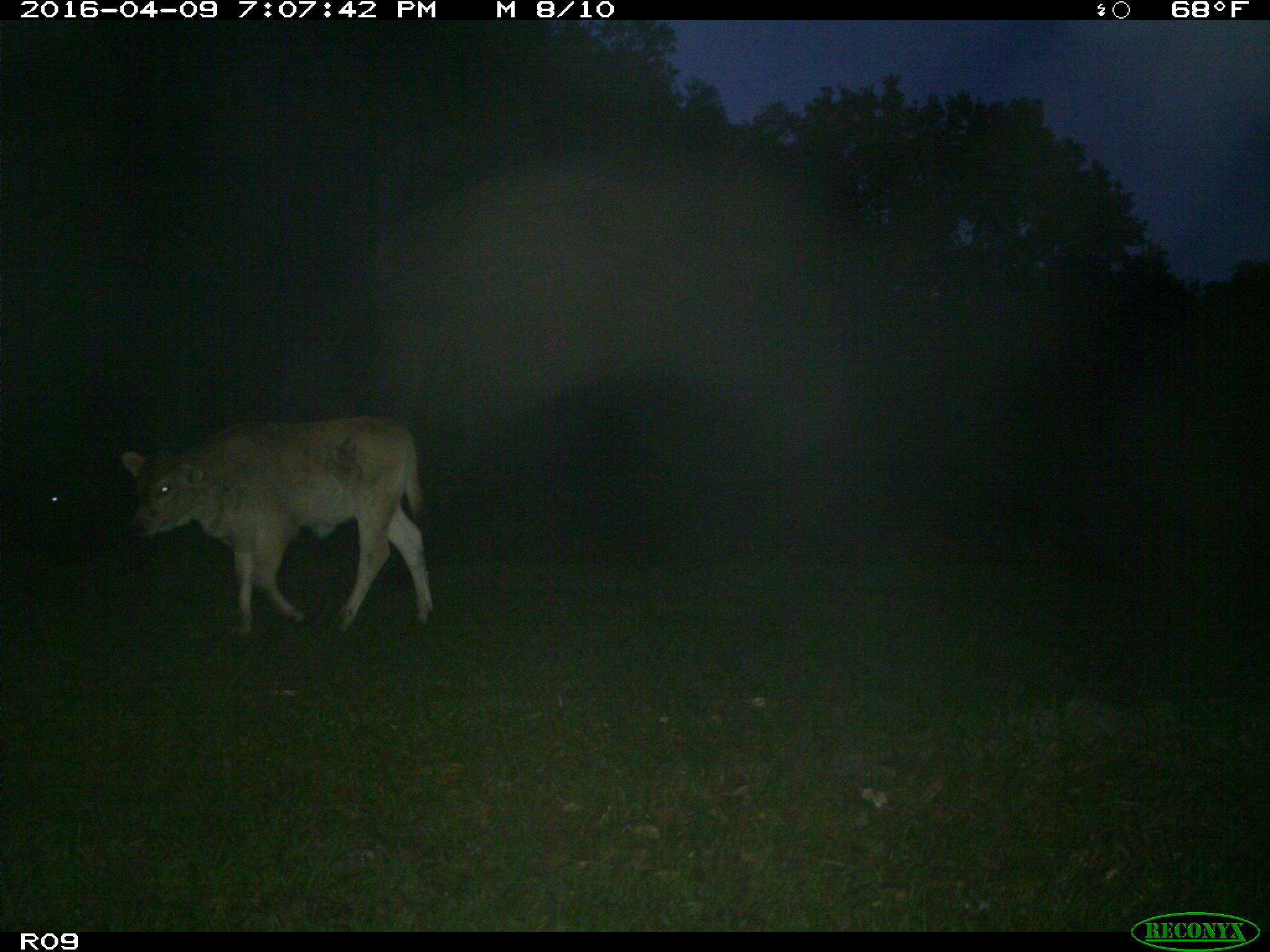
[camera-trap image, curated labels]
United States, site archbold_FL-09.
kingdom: Animalia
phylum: Chordata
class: Mammalia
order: Artiodactyla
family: Bovidae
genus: Bos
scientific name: Bos taurus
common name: domestic cow